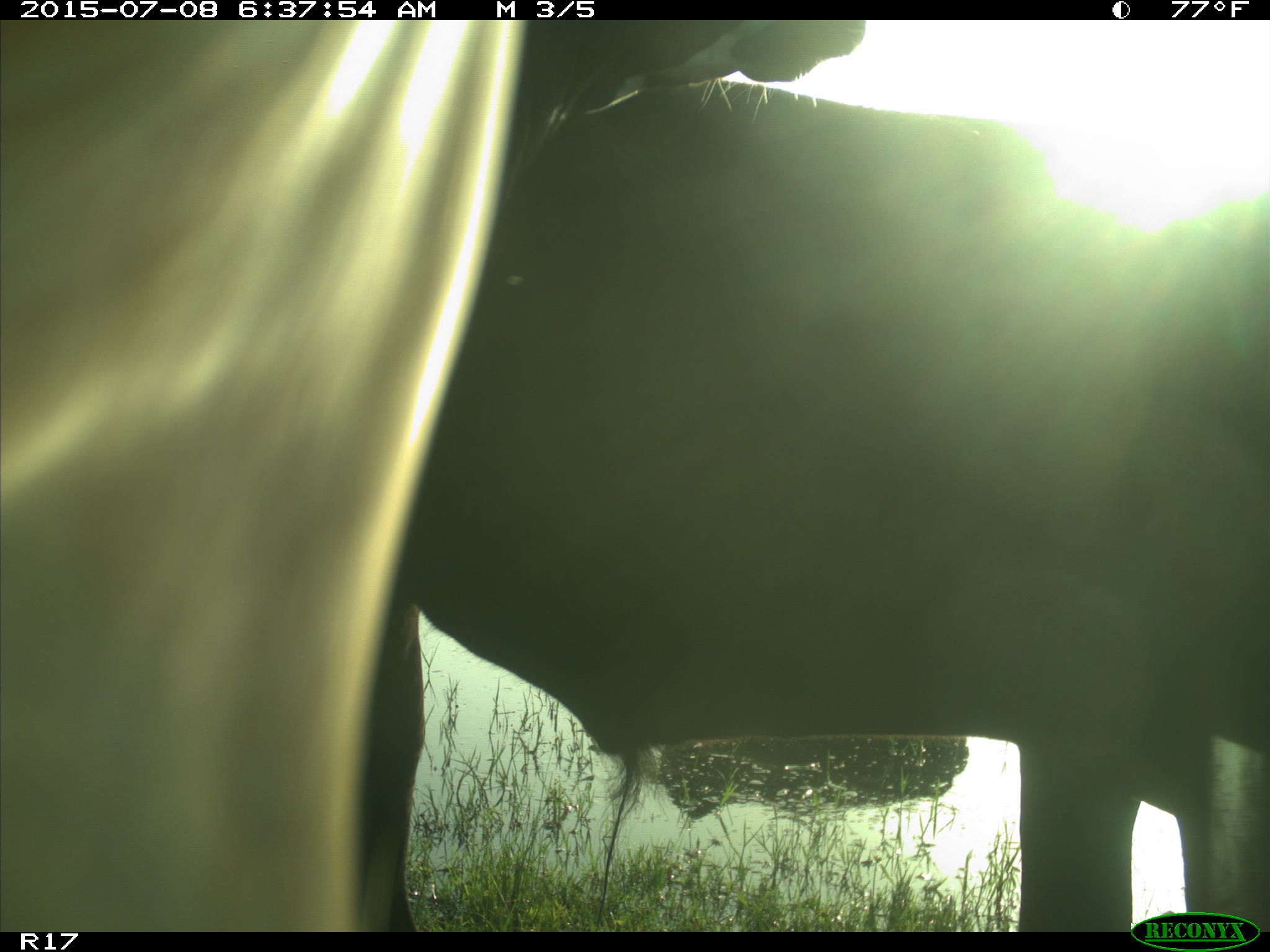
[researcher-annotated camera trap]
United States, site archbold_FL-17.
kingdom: Animalia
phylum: Chordata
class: Mammalia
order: Artiodactyla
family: Bovidae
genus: Bos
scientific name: Bos taurus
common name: domestic cow